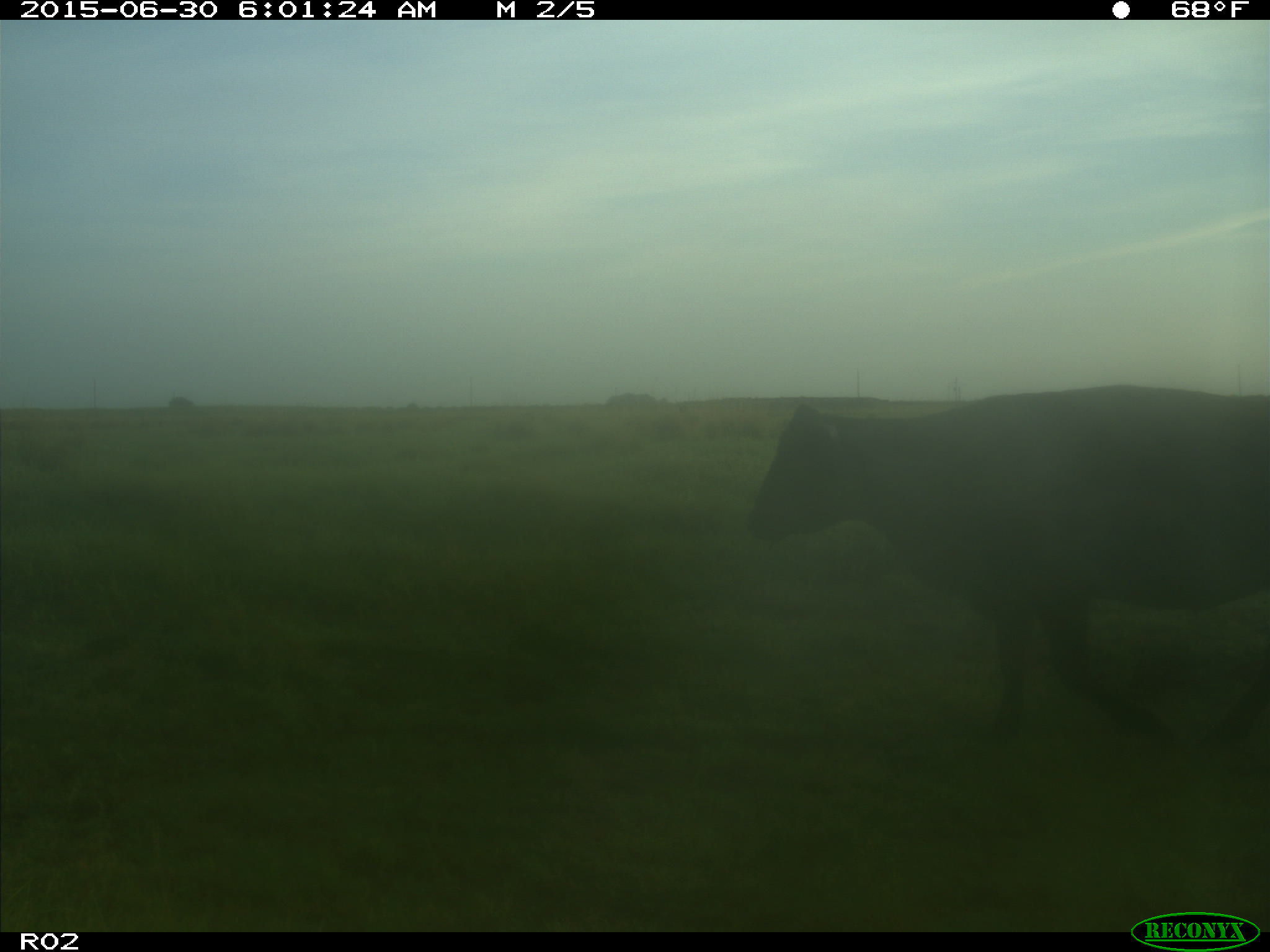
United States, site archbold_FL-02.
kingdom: Animalia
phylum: Chordata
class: Mammalia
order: Artiodactyla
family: Bovidae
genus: Bos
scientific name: Bos taurus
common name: domestic cow